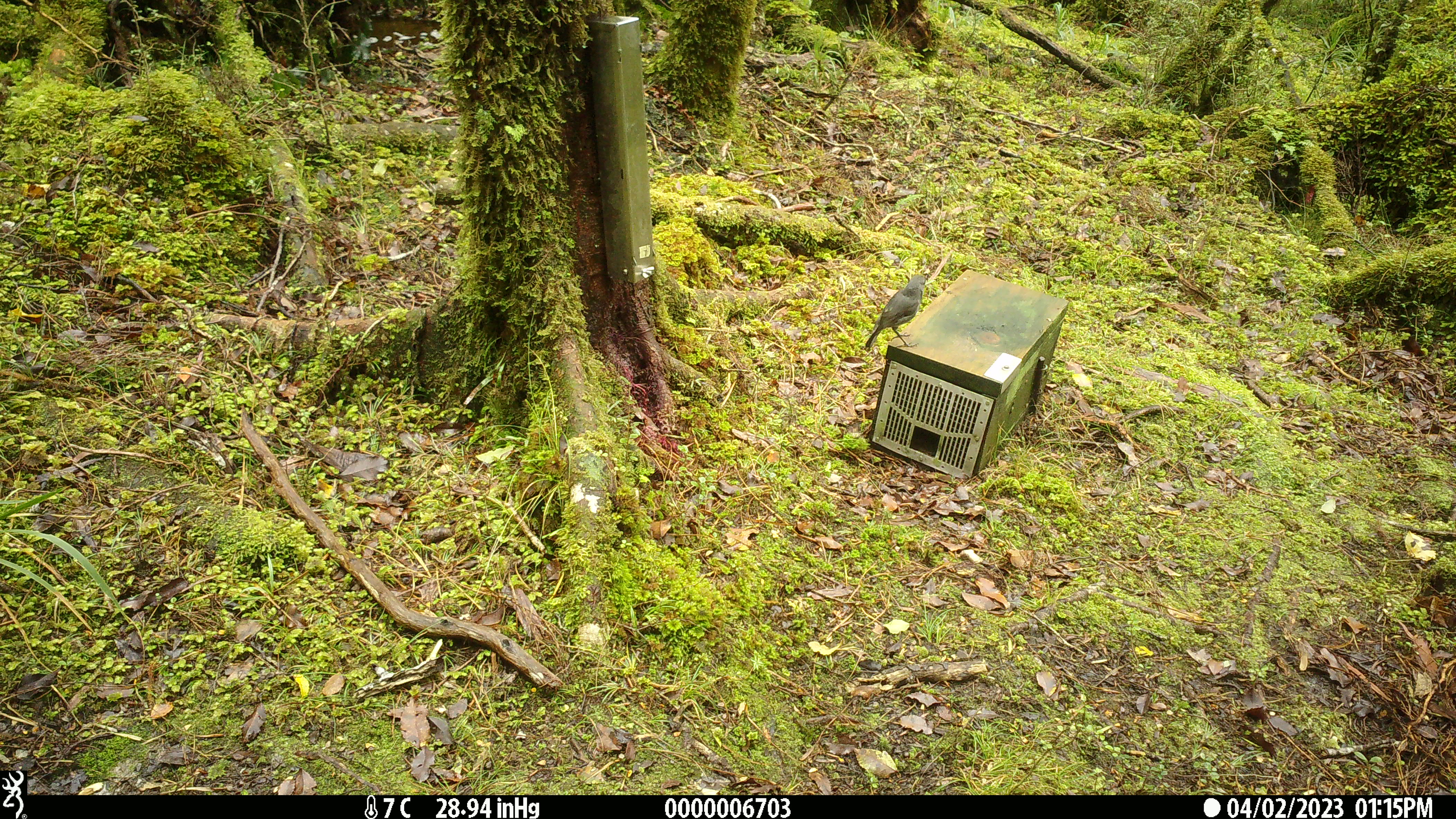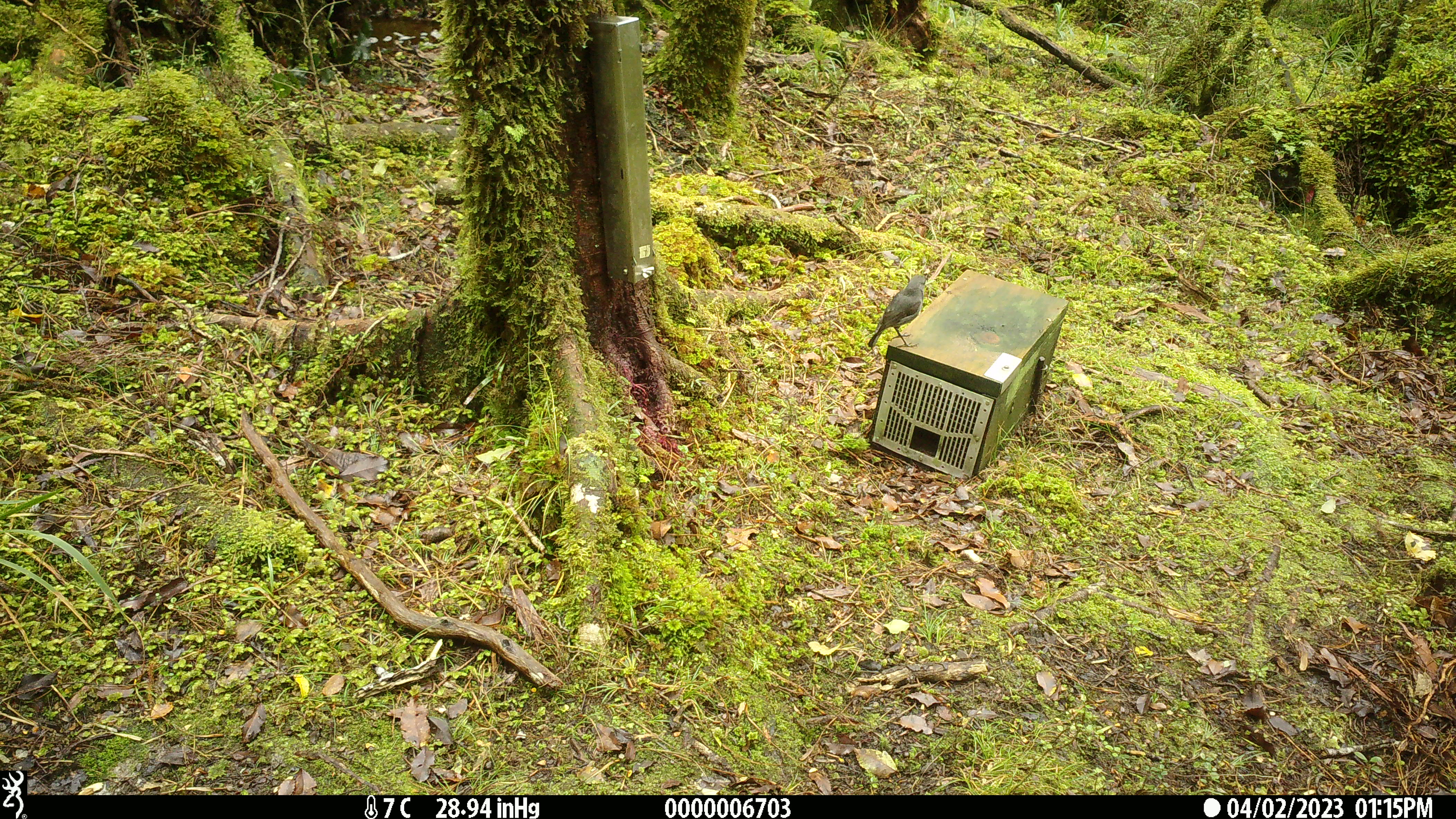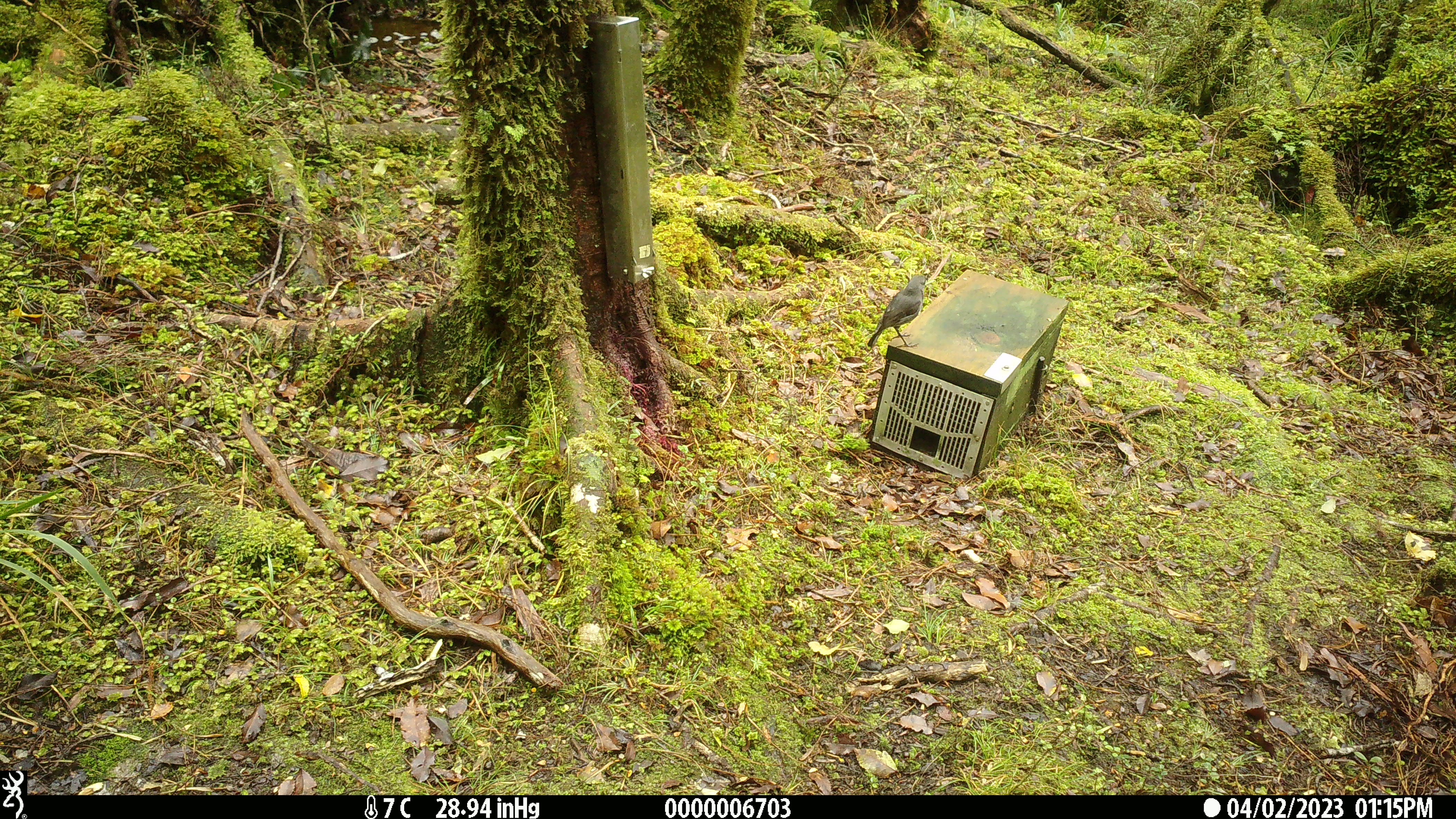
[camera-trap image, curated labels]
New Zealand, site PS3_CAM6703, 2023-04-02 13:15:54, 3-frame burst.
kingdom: Animalia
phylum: Chordata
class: Aves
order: Passeriformes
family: Petroicidae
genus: Petroica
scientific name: Petroica australis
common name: new zealand robin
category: robin